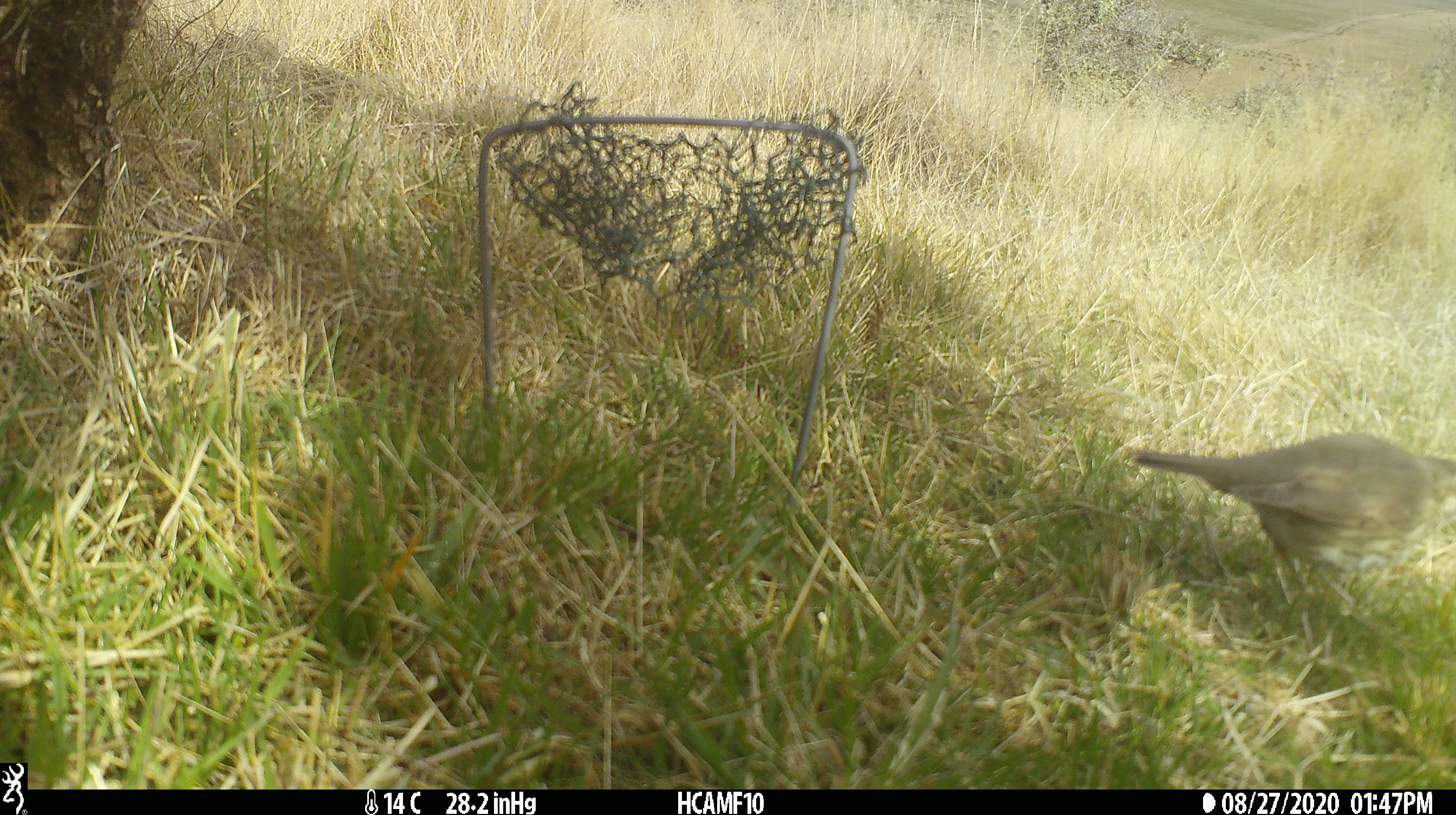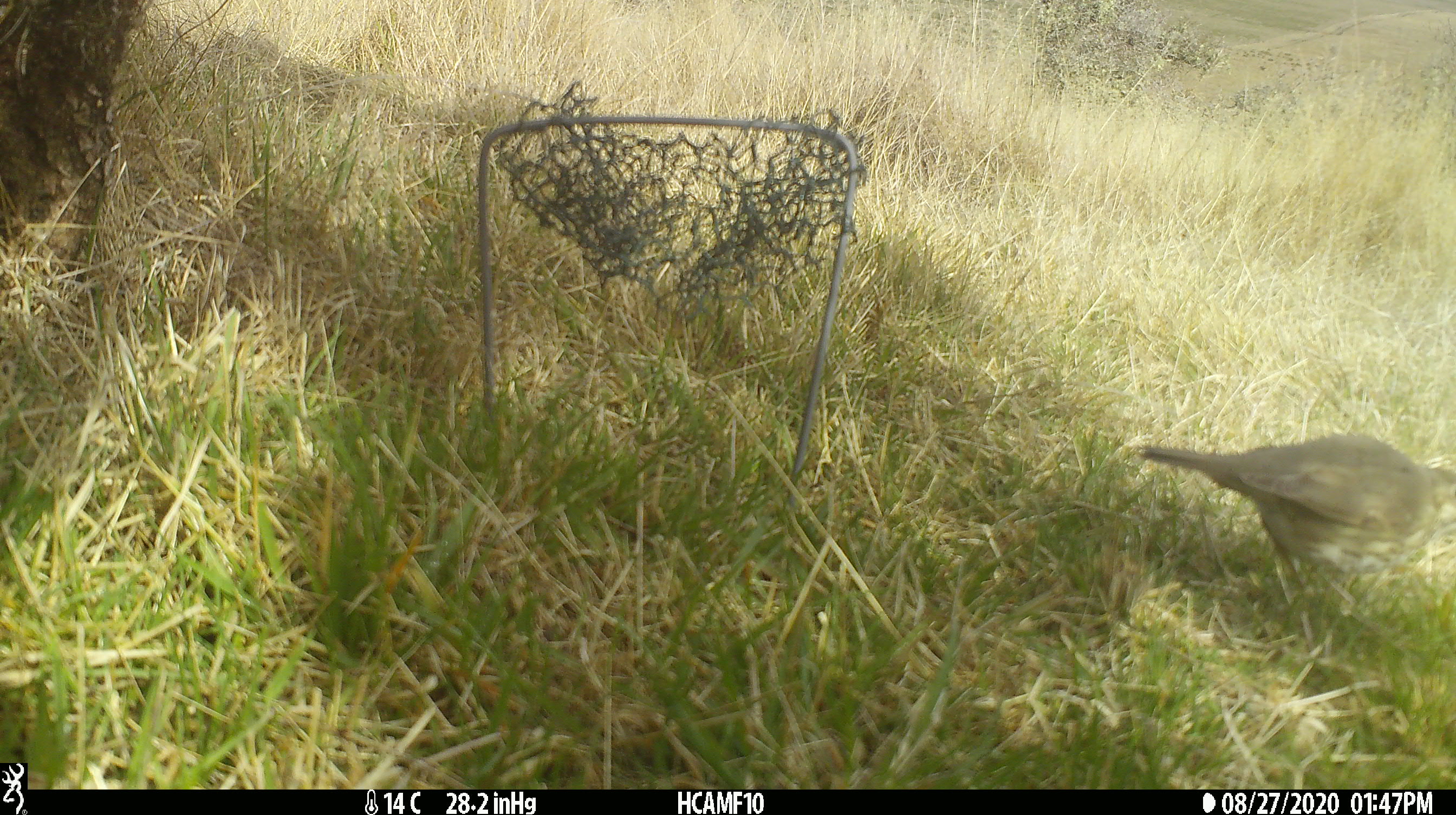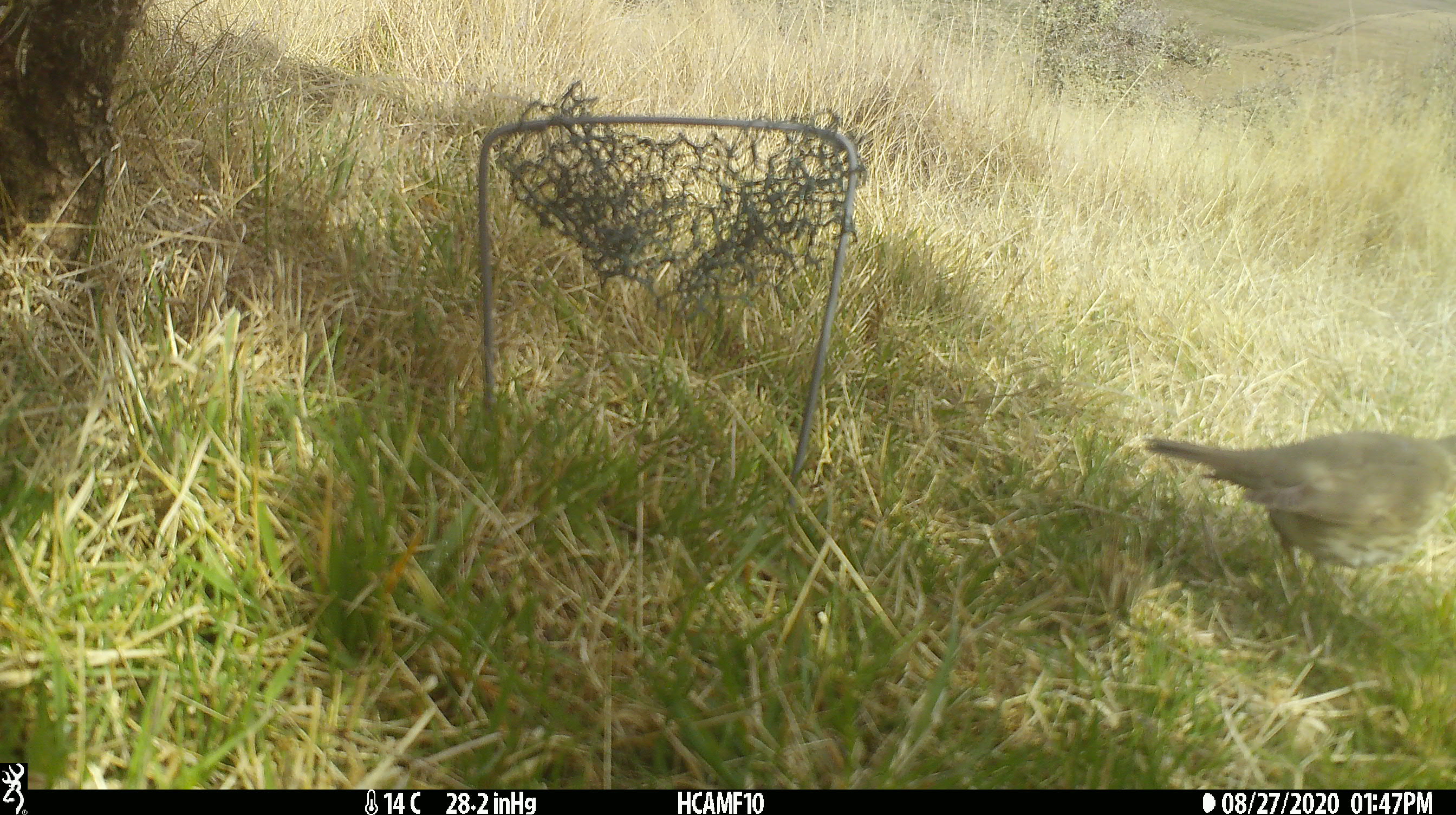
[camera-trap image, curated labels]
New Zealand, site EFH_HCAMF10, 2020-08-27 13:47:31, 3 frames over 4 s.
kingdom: Animalia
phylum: Chordata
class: Aves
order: Passeriformes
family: Turdidae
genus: Turdus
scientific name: Turdus philomelos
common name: song thrush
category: thrush